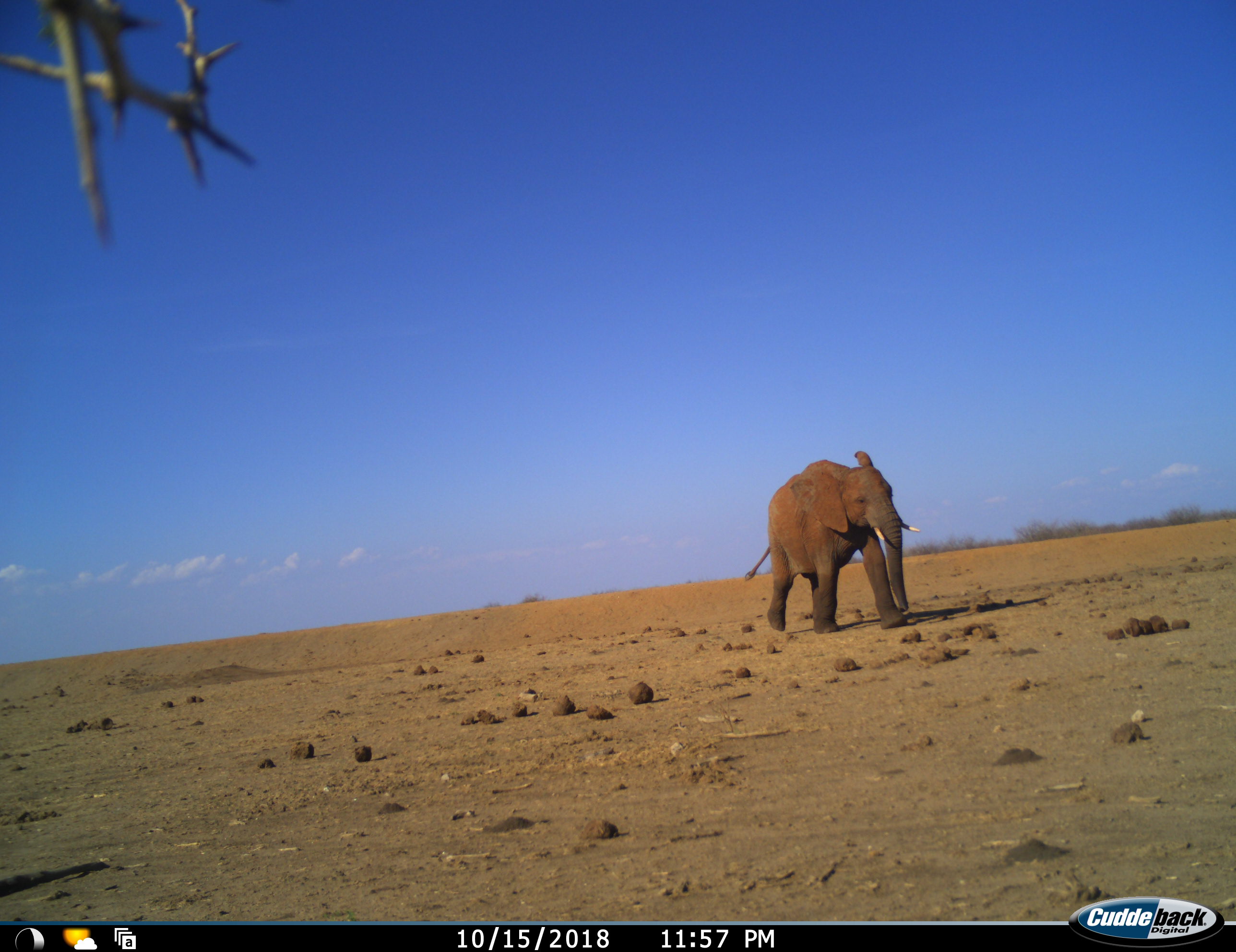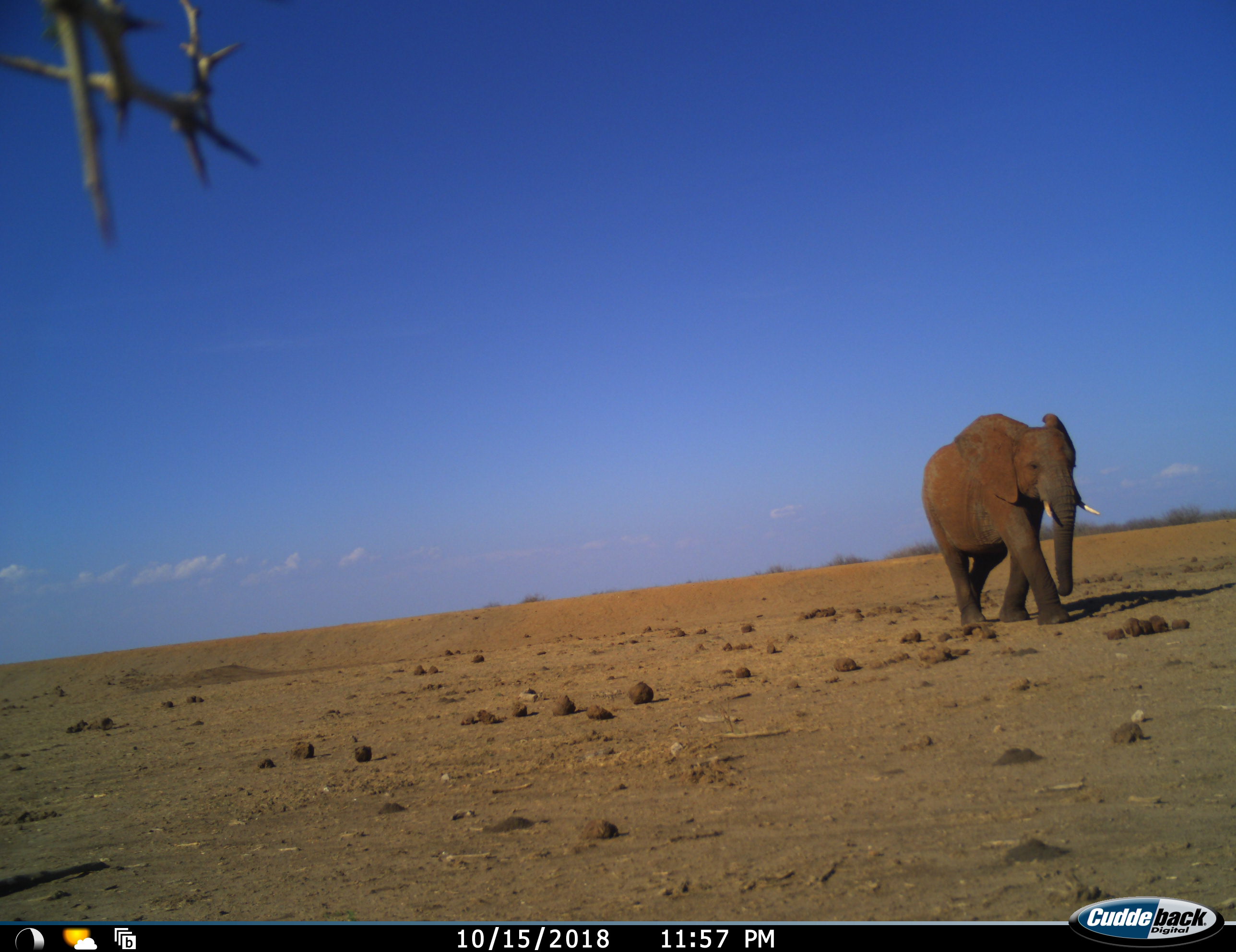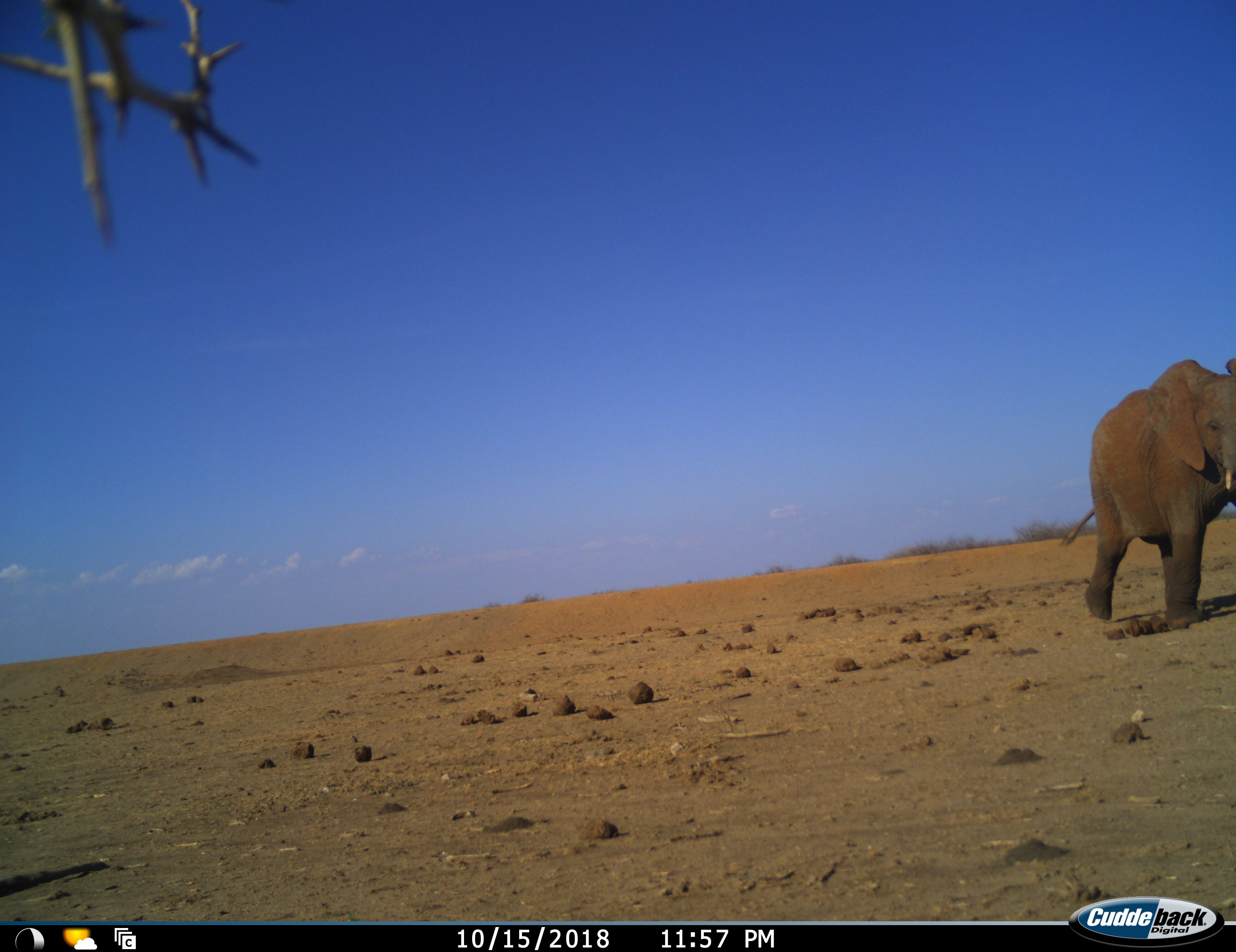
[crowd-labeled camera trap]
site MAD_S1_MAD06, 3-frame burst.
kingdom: Animalia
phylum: Chordata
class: Mammalia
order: Proboscidea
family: Elephantidae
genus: Loxodonta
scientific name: Loxodonta africana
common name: african bush elephant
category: elephant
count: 1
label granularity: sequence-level